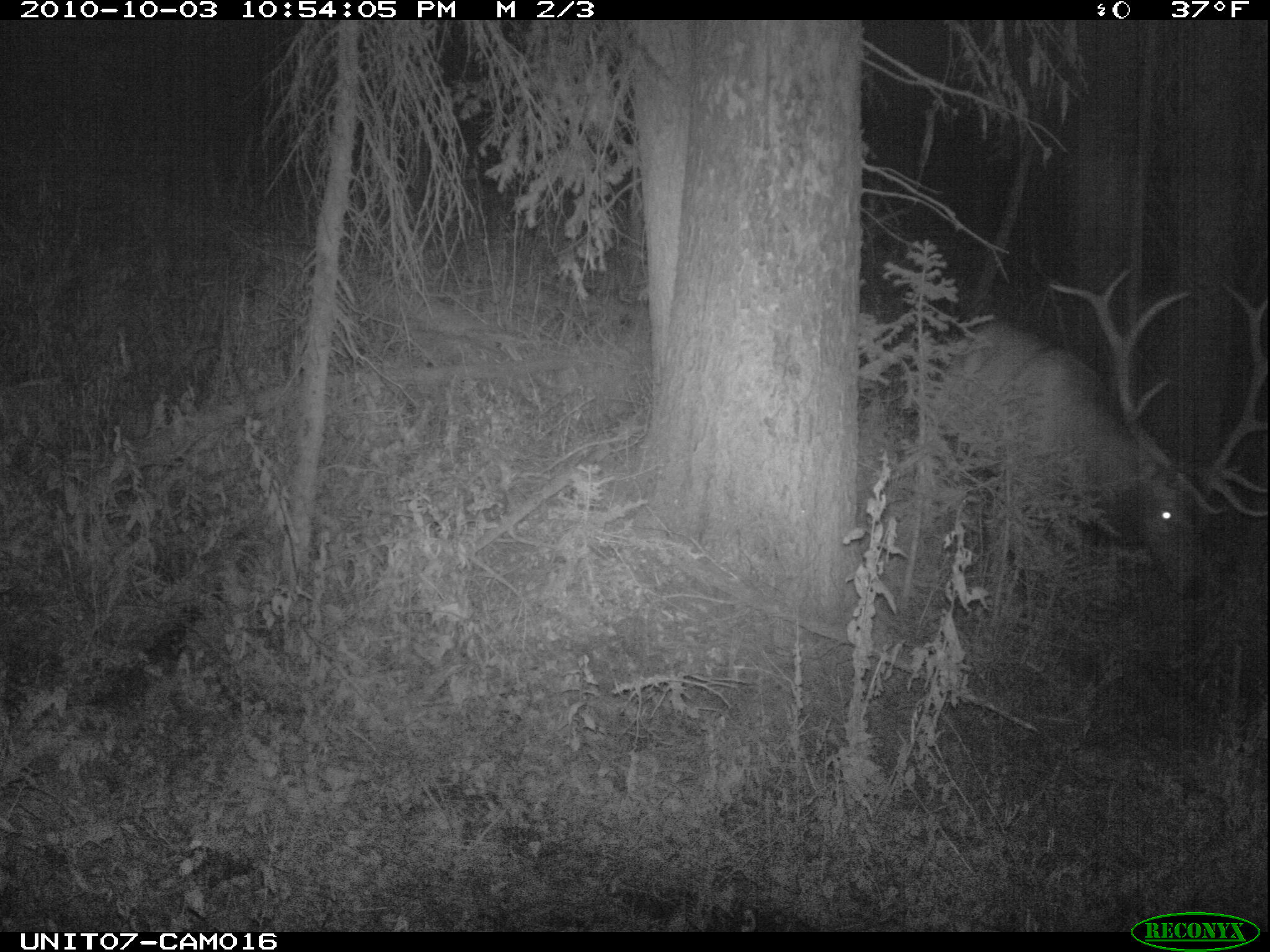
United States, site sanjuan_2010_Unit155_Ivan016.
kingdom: Animalia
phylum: Chordata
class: Mammalia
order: Artiodactyla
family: Cervidae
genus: Cervus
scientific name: Cervus elaphus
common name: red deer